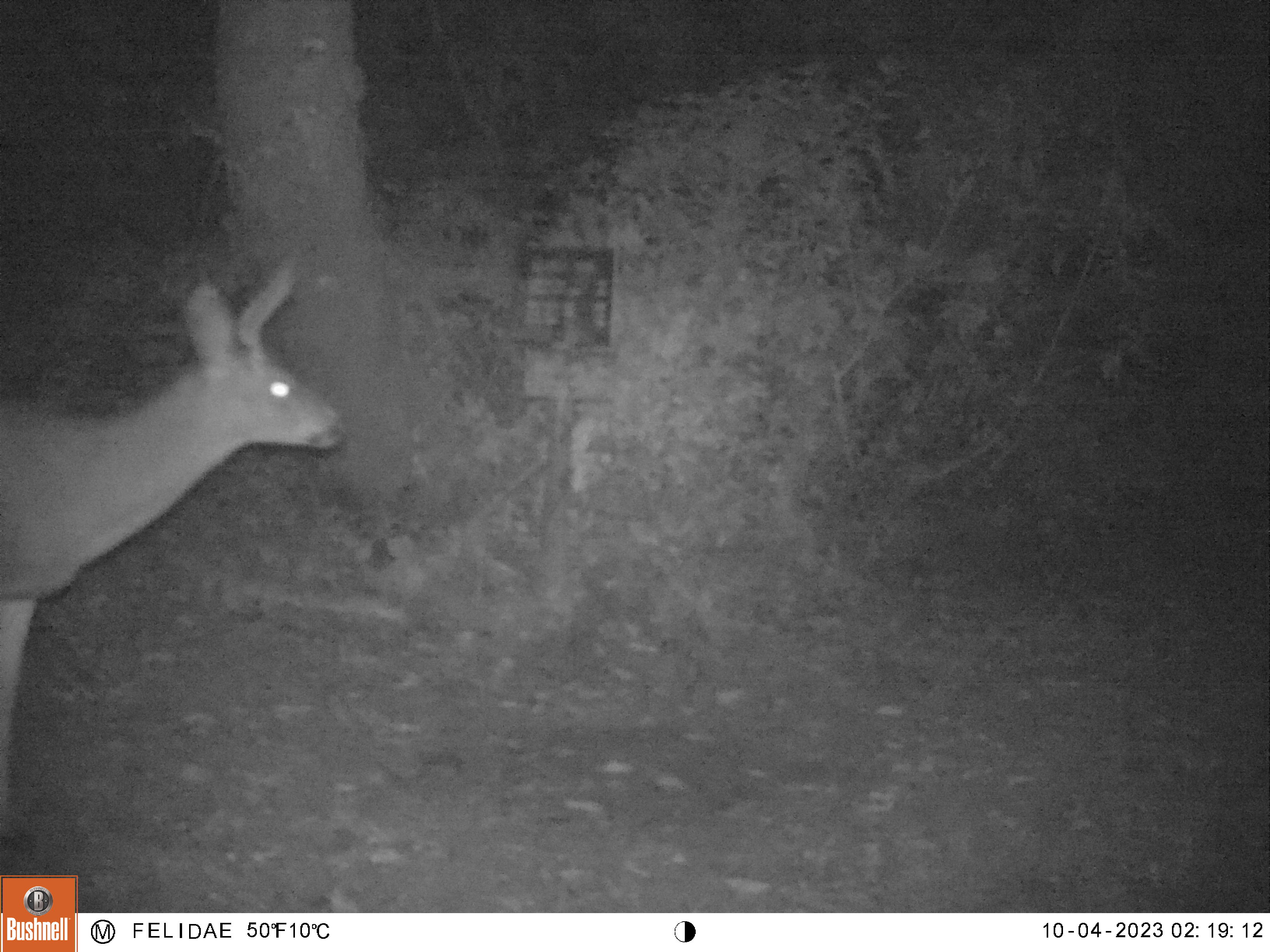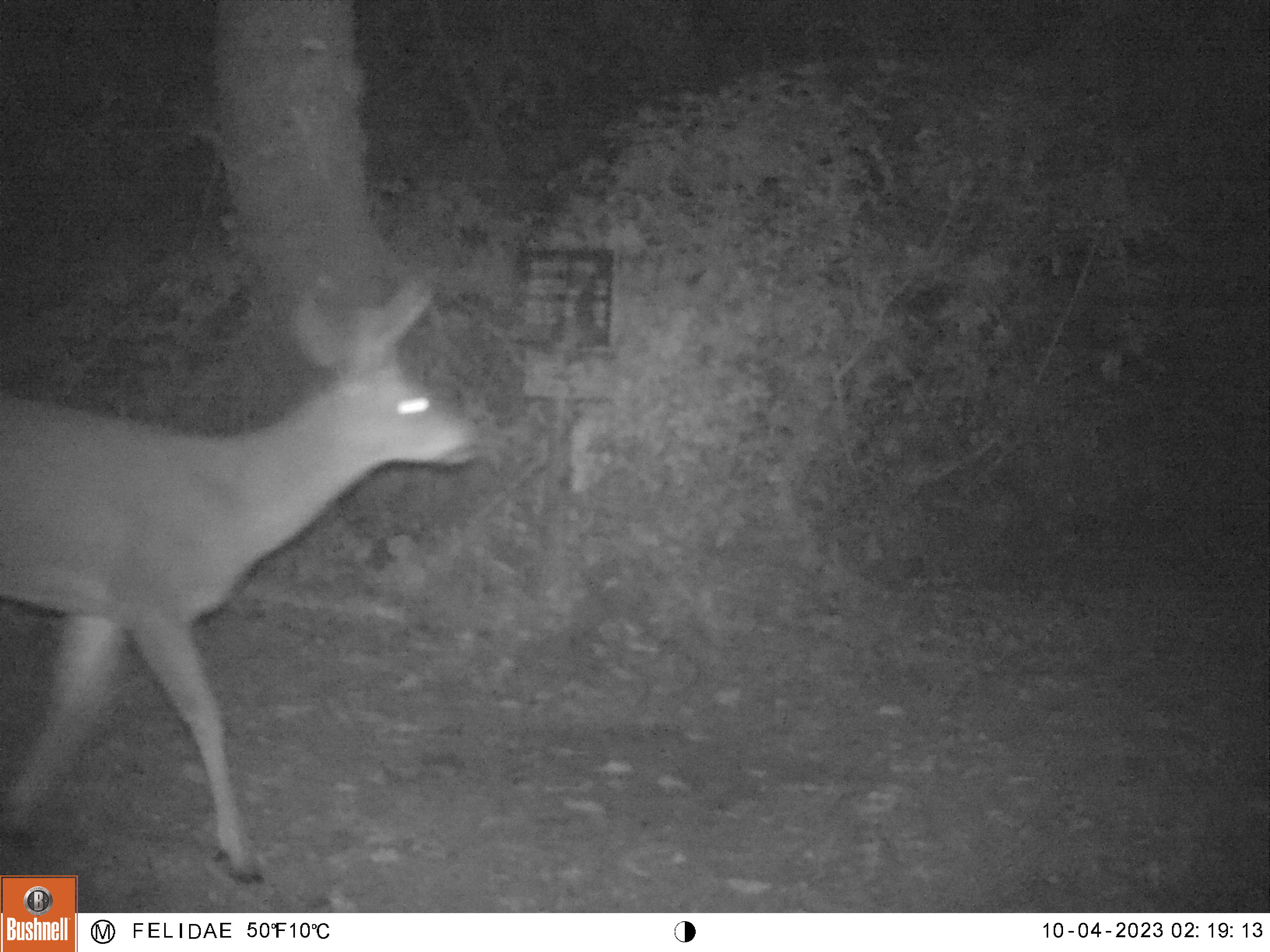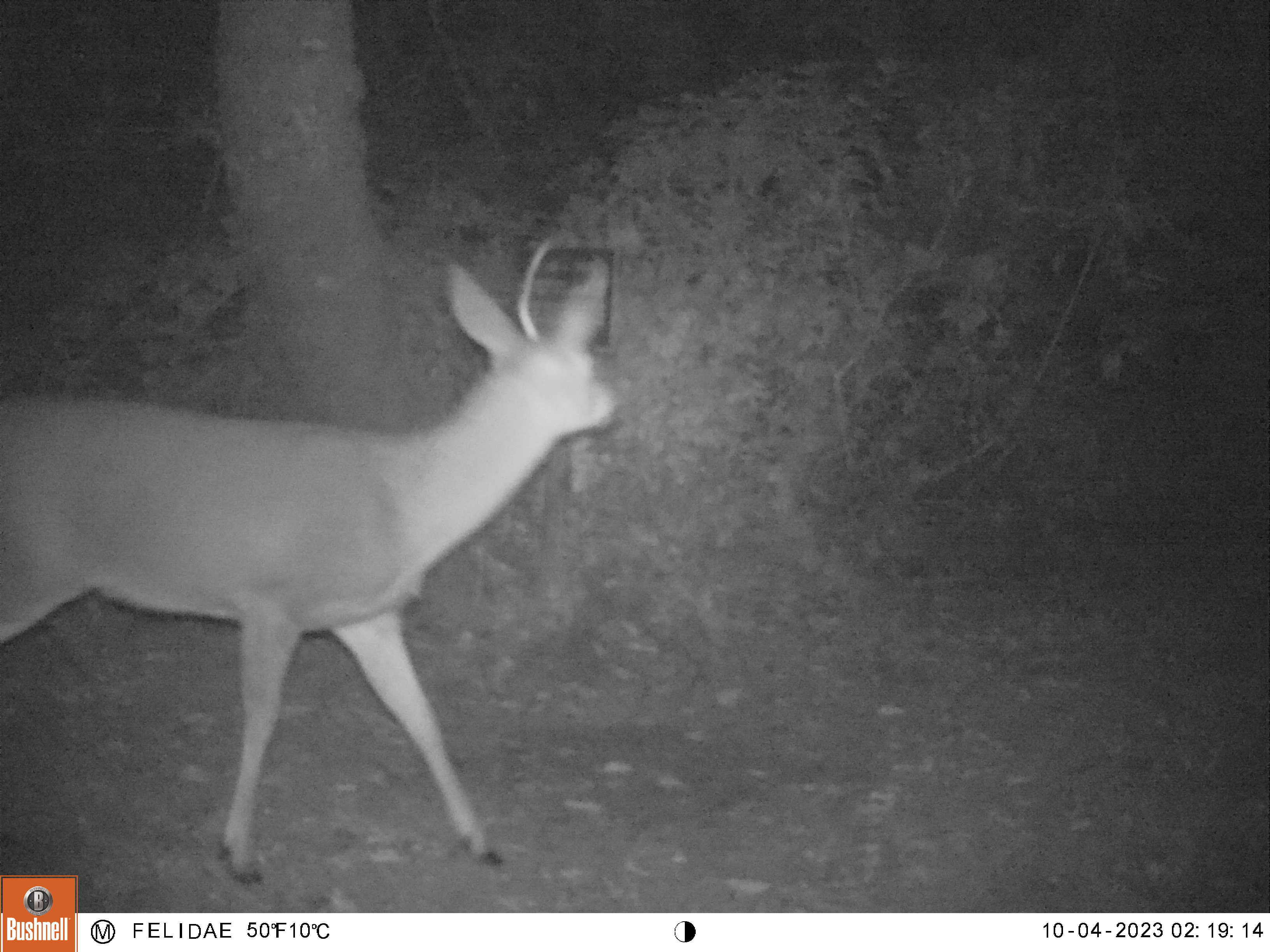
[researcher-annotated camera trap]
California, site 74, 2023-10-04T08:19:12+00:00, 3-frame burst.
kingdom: Animalia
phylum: Chordata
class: Mammalia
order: Artiodactyla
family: Cervidae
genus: Odocoileus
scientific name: Odocoileus hemionus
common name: mule deer